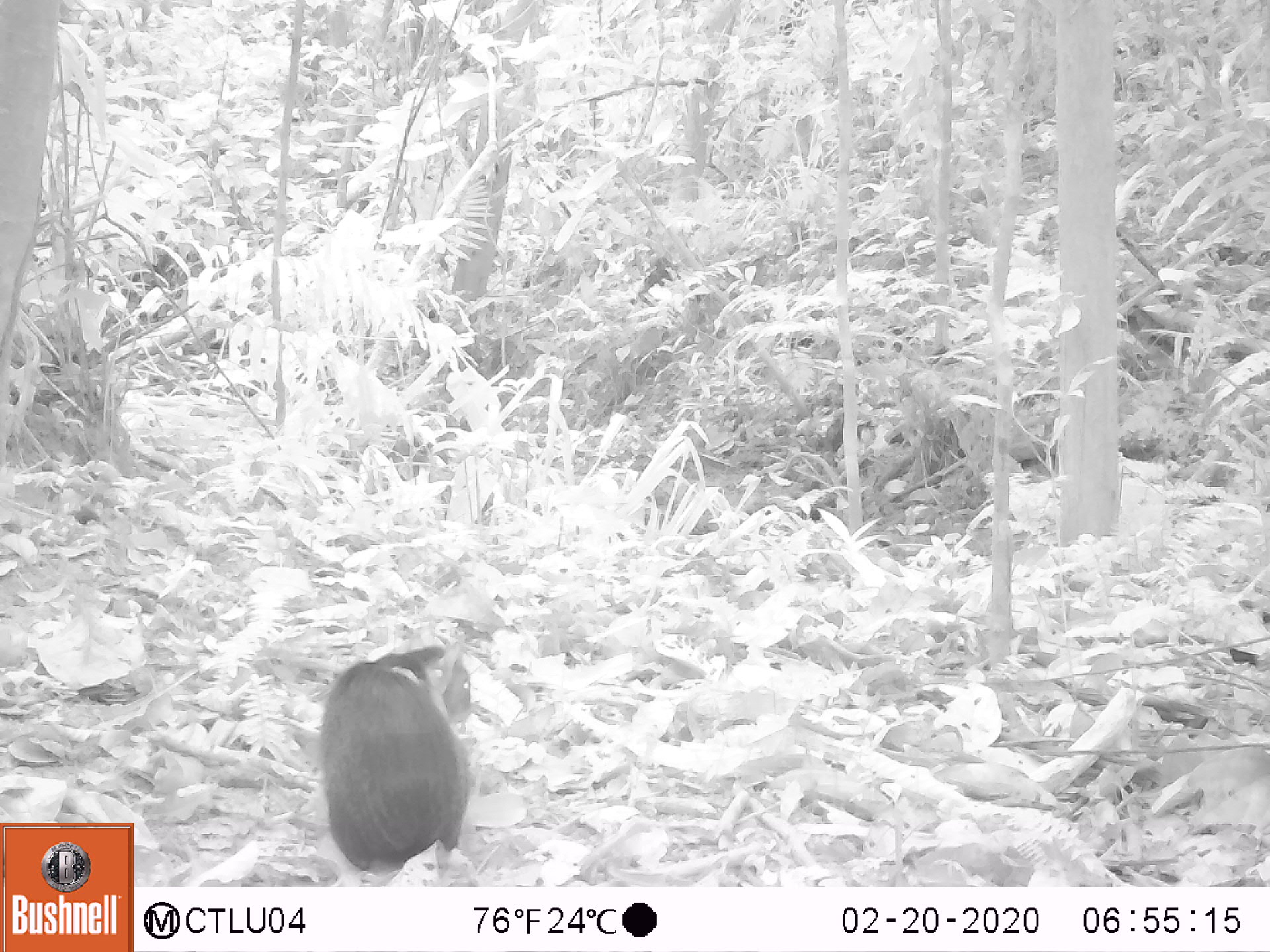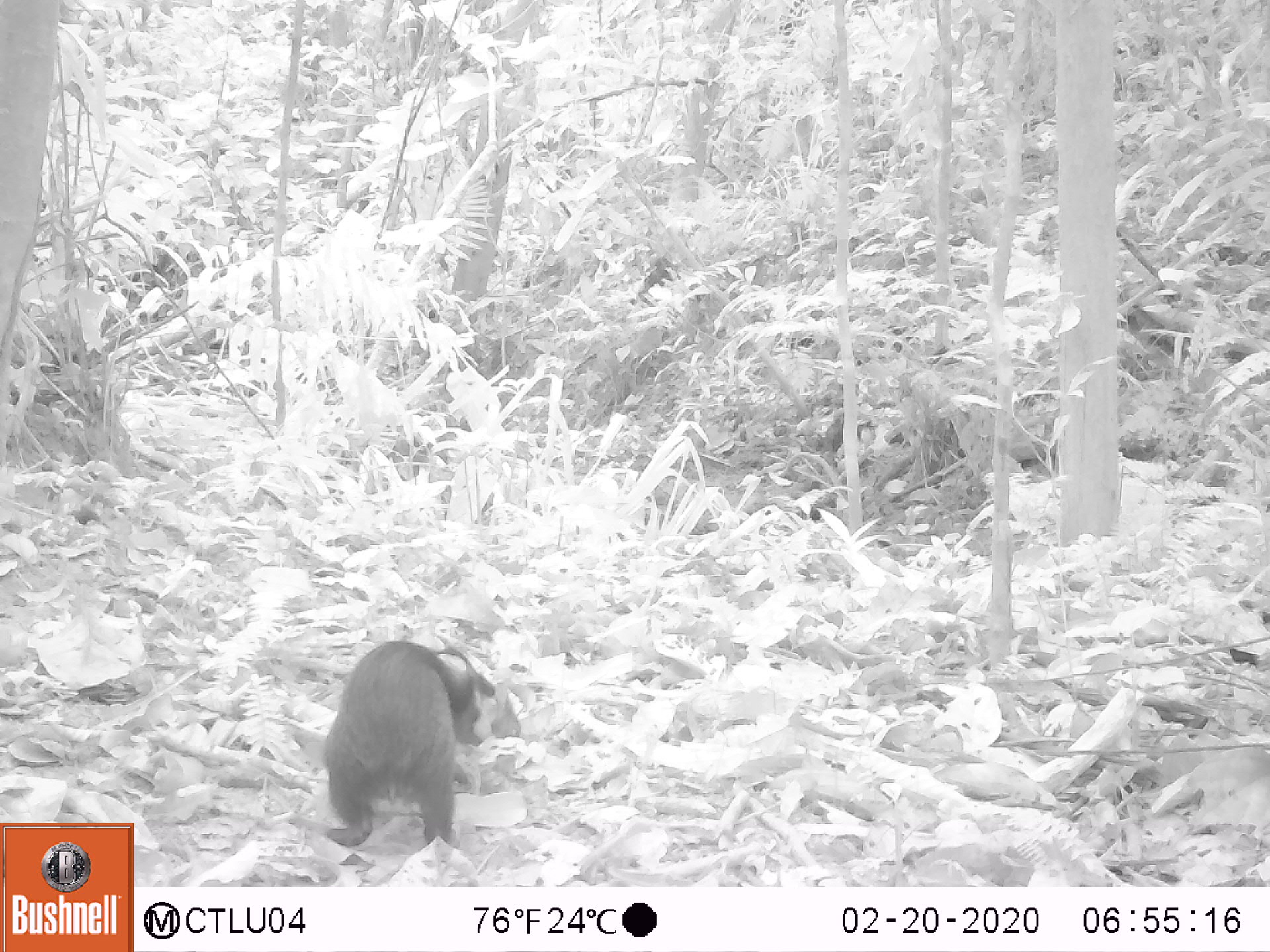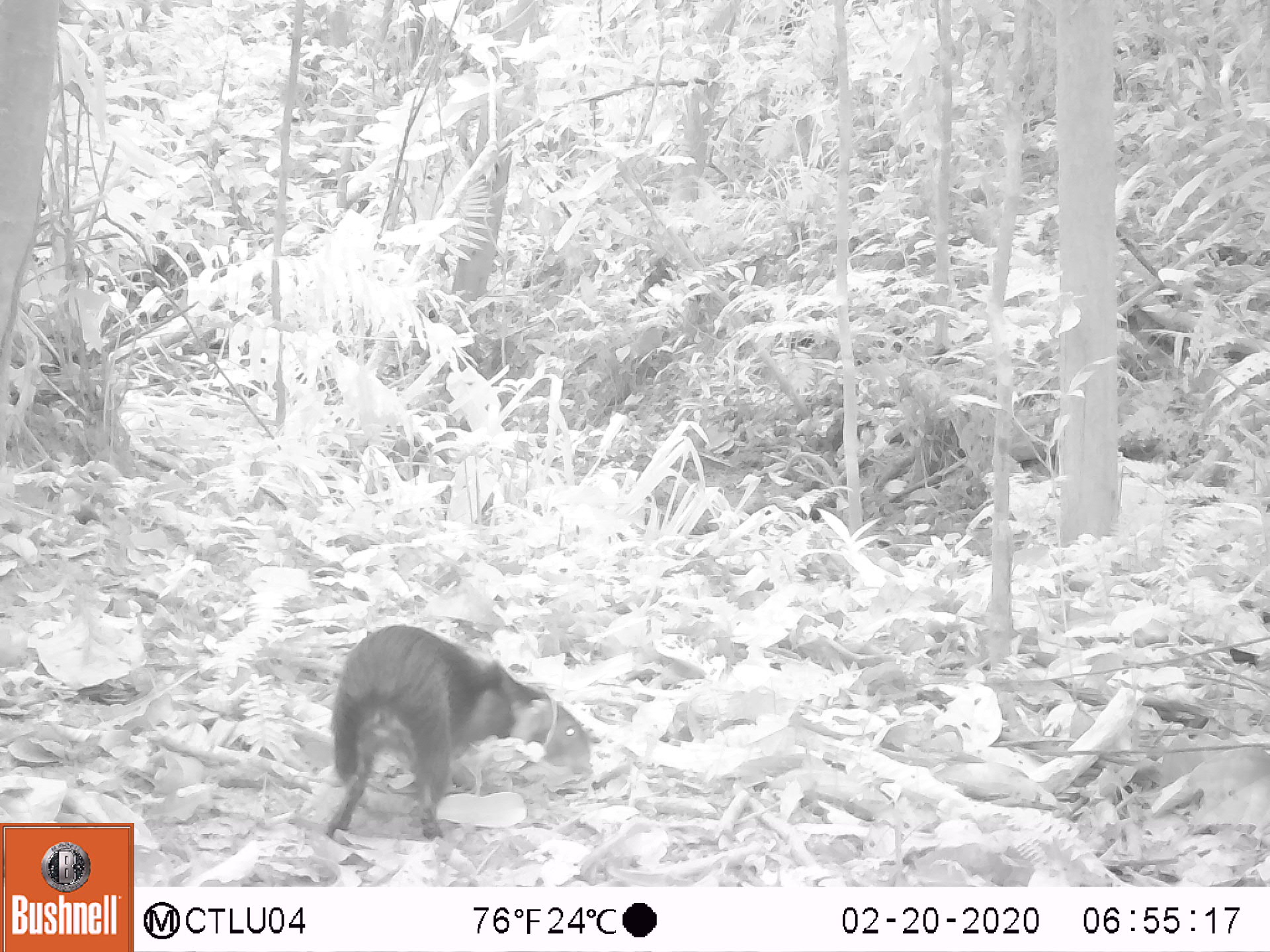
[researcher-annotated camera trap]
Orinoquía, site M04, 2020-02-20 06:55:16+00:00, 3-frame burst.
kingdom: Animalia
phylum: Chordata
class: Mammalia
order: Rodentia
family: Dasyproctidae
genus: Dasyprocta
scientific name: Dasyprocta fuliginosa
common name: black agouti